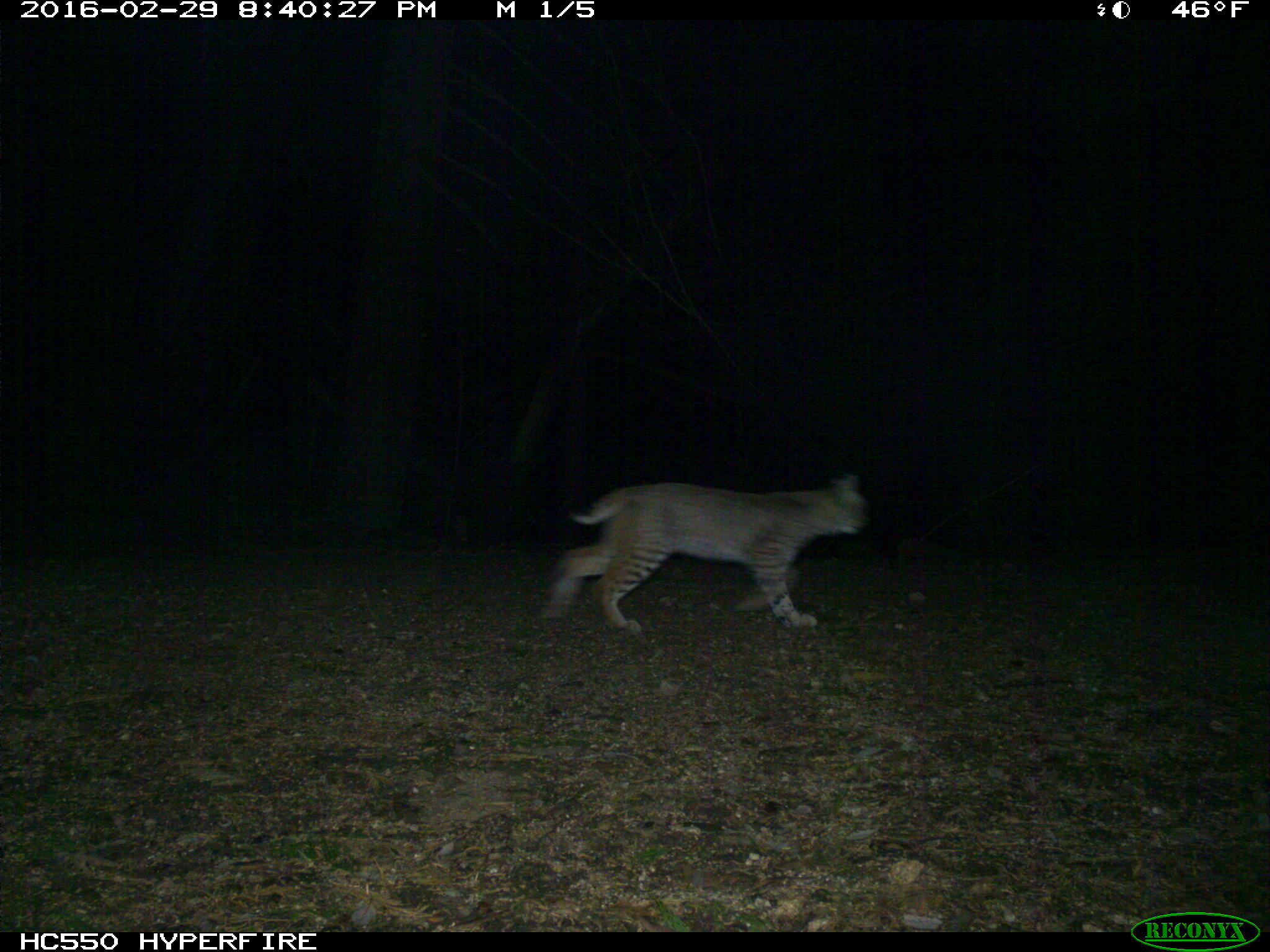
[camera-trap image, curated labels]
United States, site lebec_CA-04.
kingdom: Animalia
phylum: Chordata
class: Mammalia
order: Carnivora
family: Felidae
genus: Lynx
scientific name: Lynx rufus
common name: bobcat